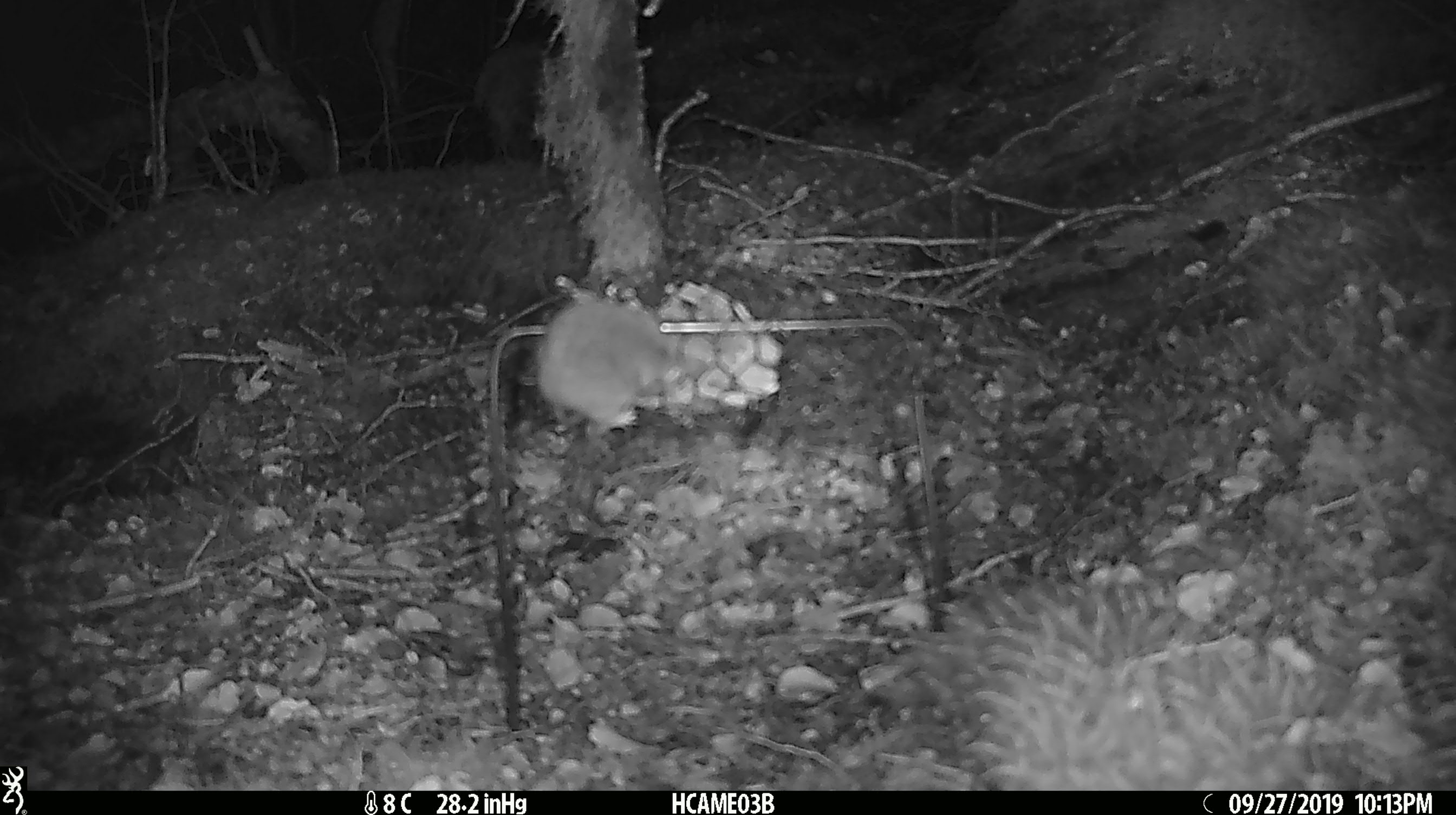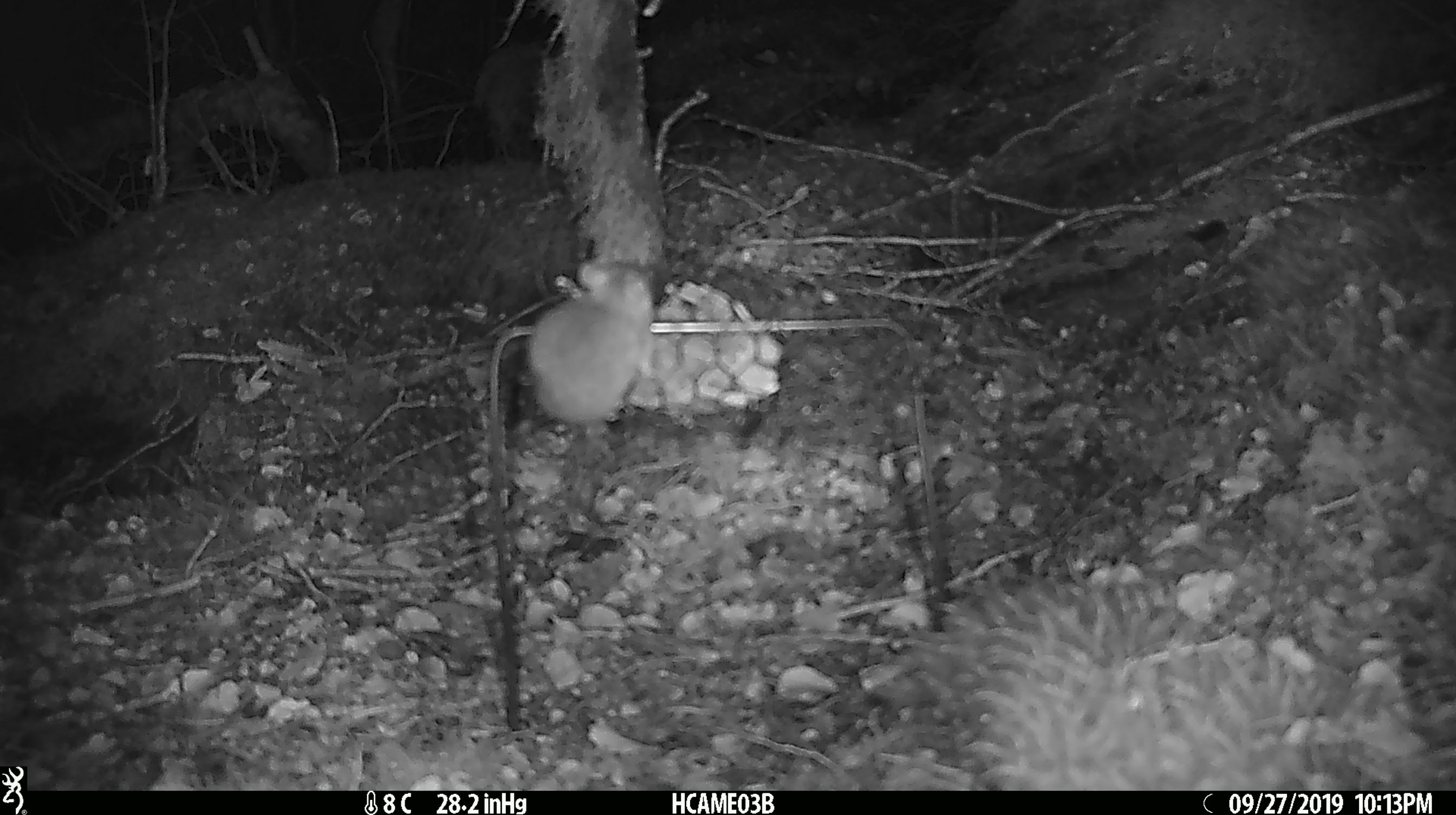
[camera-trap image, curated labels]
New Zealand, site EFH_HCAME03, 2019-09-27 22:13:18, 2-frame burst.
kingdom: Animalia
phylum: Chordata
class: Mammalia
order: Rodentia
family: Muridae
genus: Mus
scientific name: Mus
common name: mouse